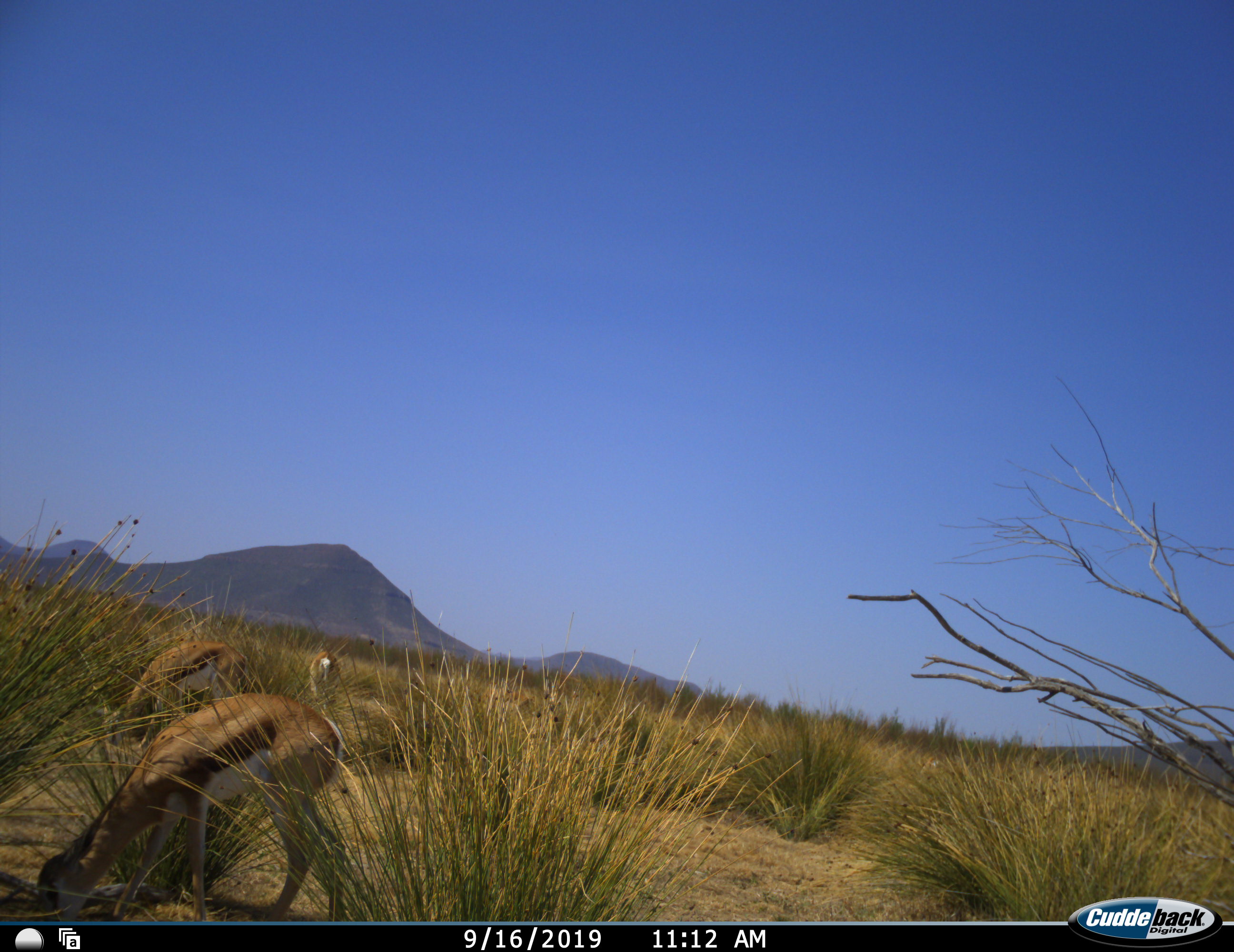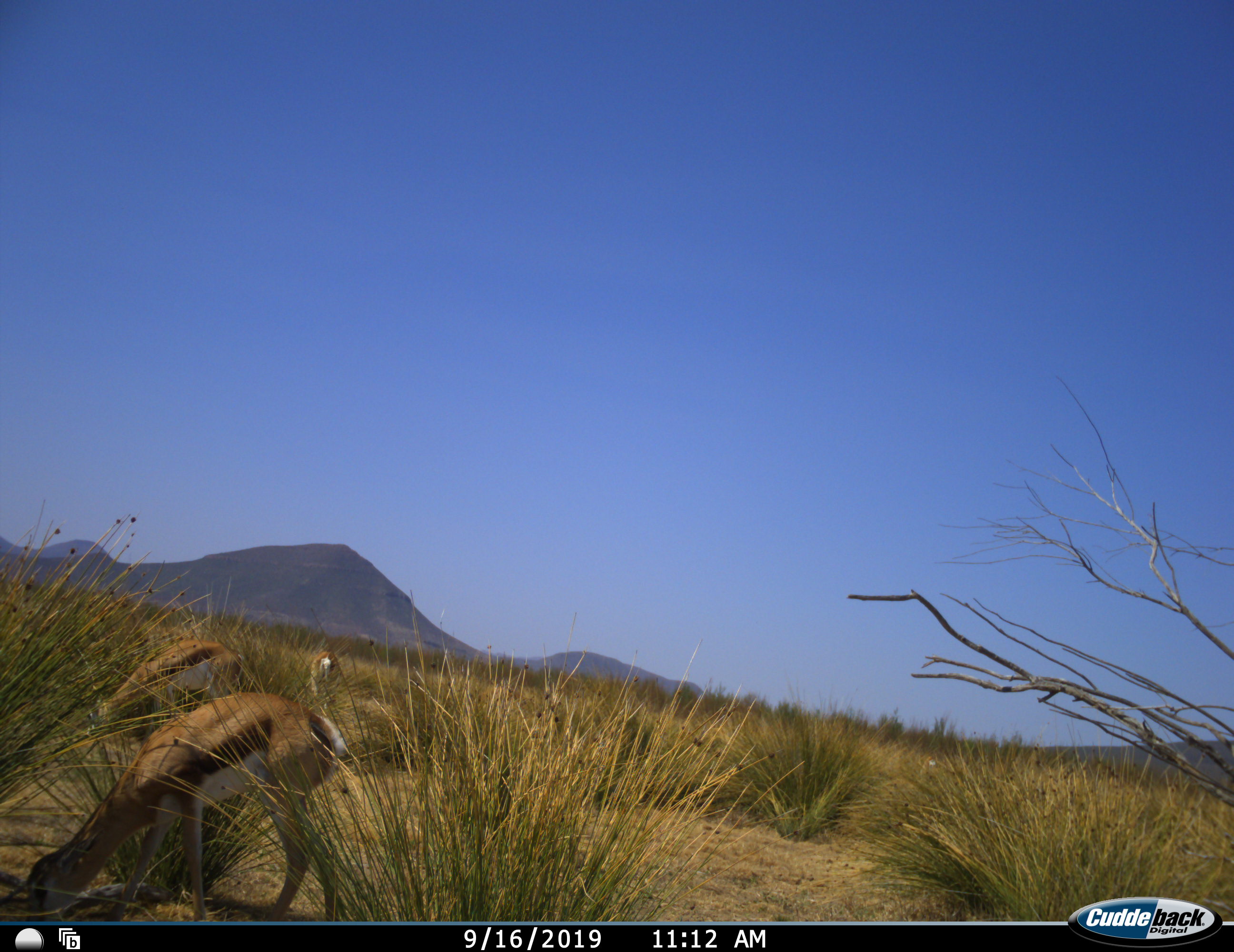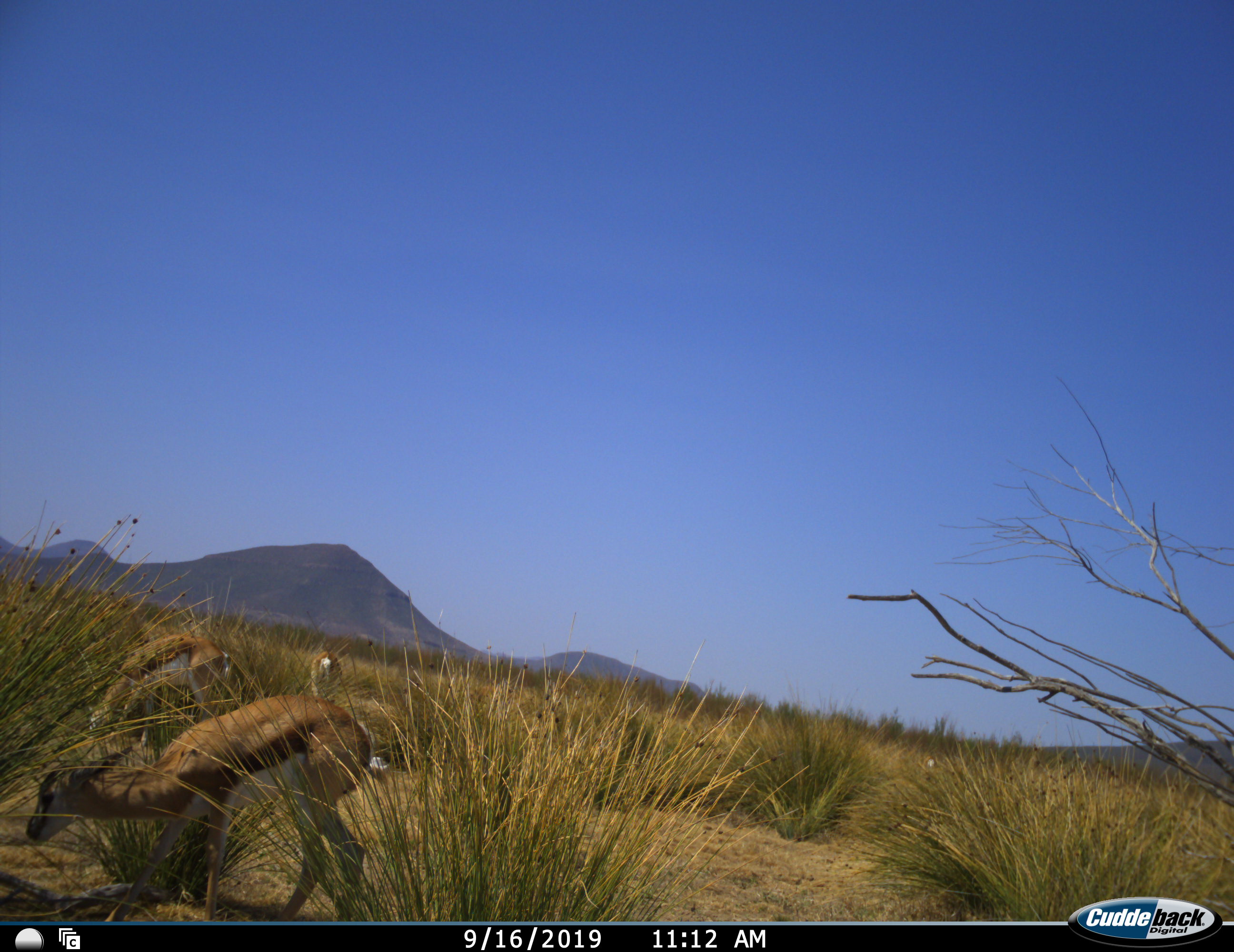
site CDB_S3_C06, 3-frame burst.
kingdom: Animalia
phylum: Chordata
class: Mammalia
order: Artiodactyla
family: Bovidae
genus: Antidorcas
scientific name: Antidorcas marsupialis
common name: springbok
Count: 3.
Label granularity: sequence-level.